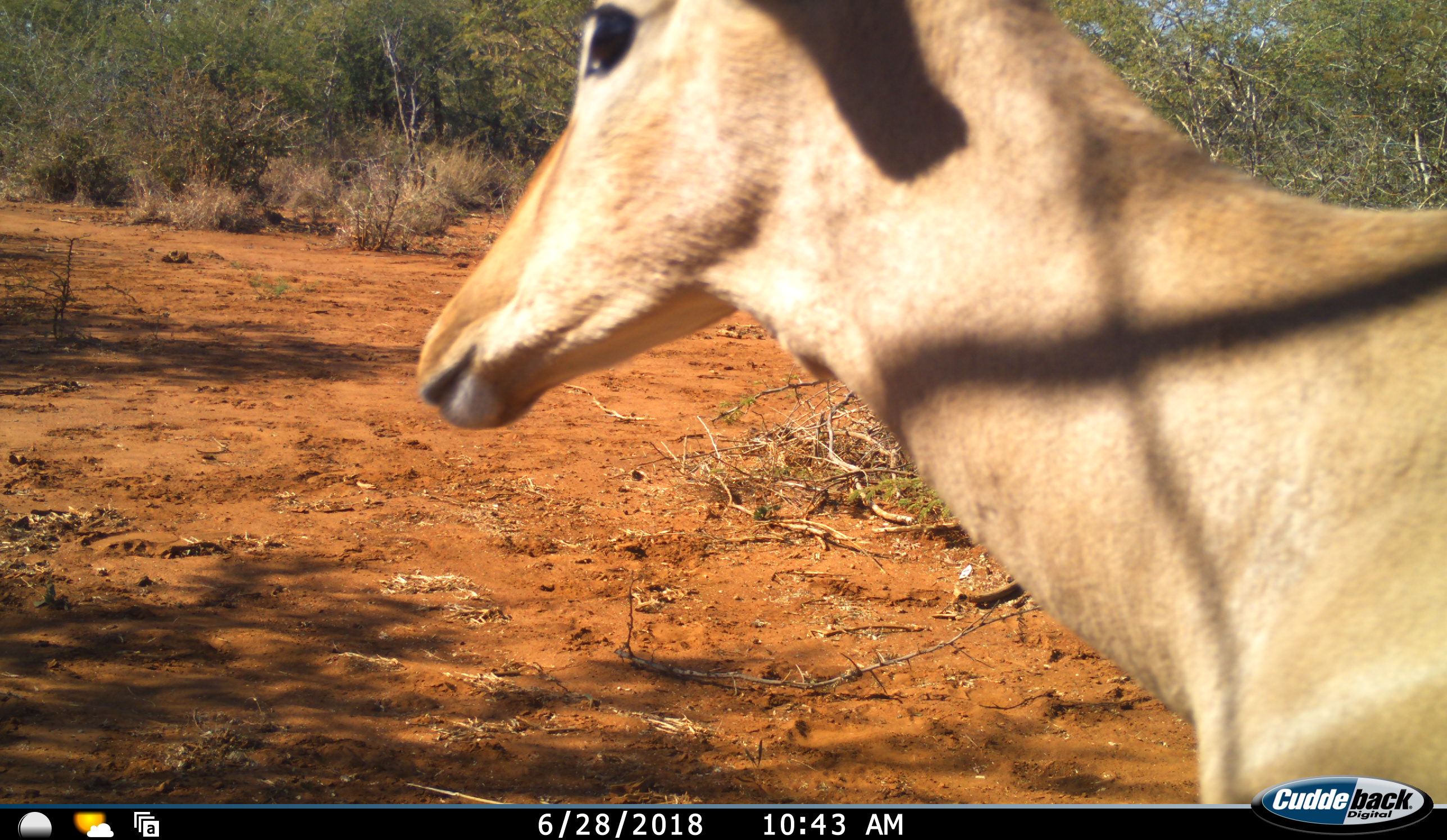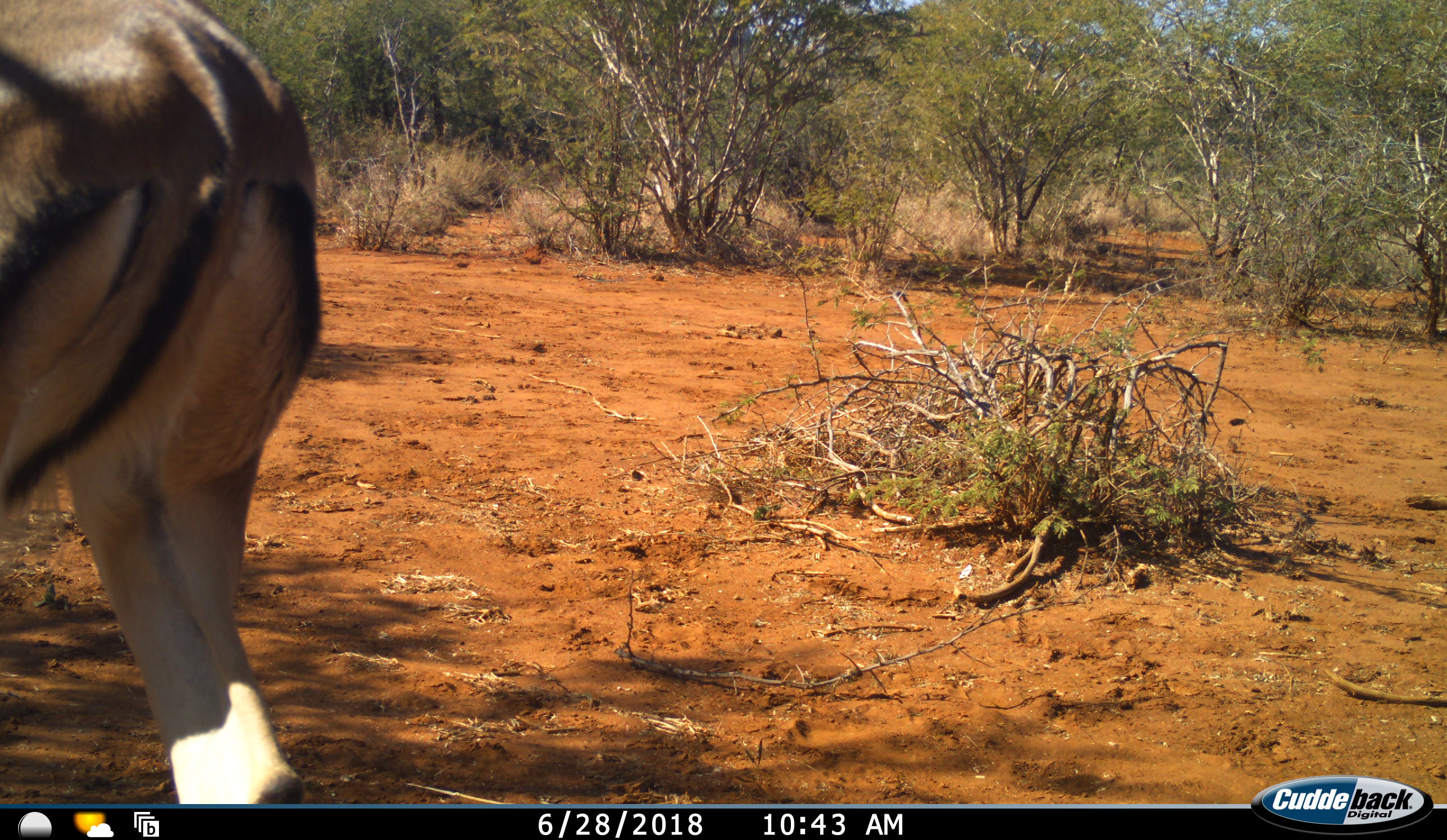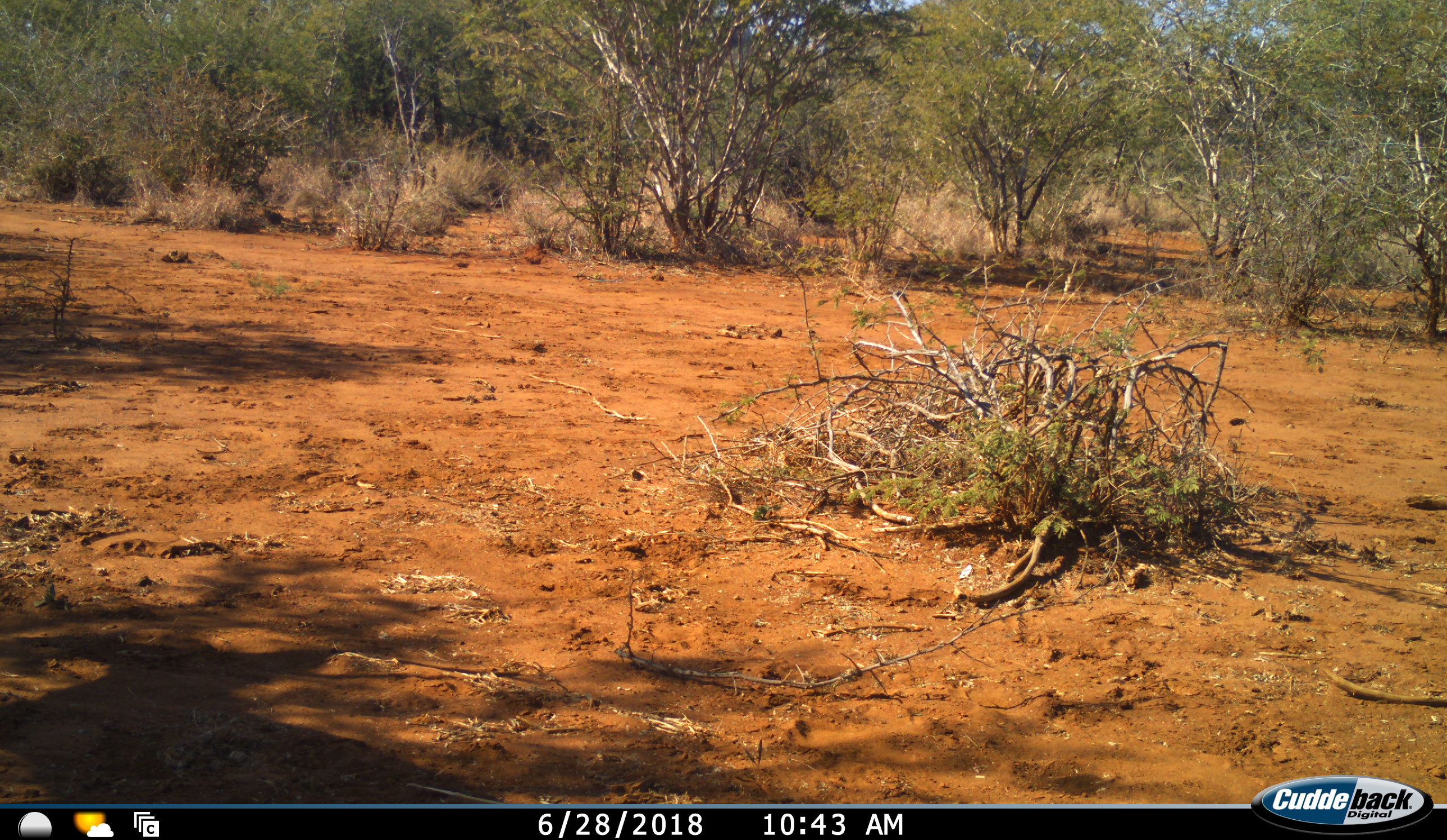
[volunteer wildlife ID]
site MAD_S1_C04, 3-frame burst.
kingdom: Animalia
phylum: Chordata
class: Mammalia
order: Artiodactyla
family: Bovidae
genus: Aepyceros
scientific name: Aepyceros melampus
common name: impala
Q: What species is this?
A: Impala (Aepyceros melampus).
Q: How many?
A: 1.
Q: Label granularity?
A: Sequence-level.